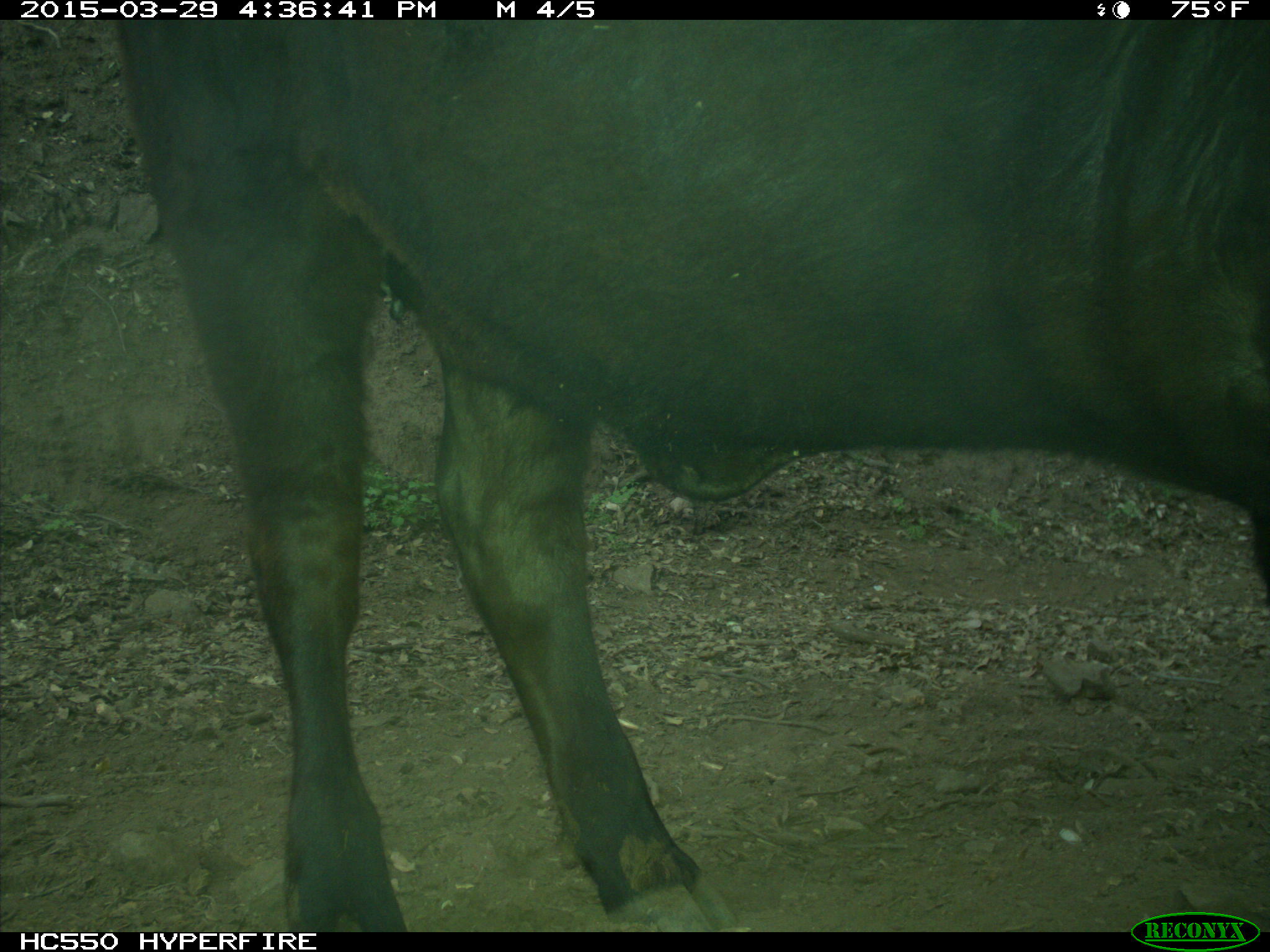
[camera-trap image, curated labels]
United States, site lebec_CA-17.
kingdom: Animalia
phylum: Chordata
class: Mammalia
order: Artiodactyla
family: Bovidae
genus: Bos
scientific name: Bos taurus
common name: domestic cow